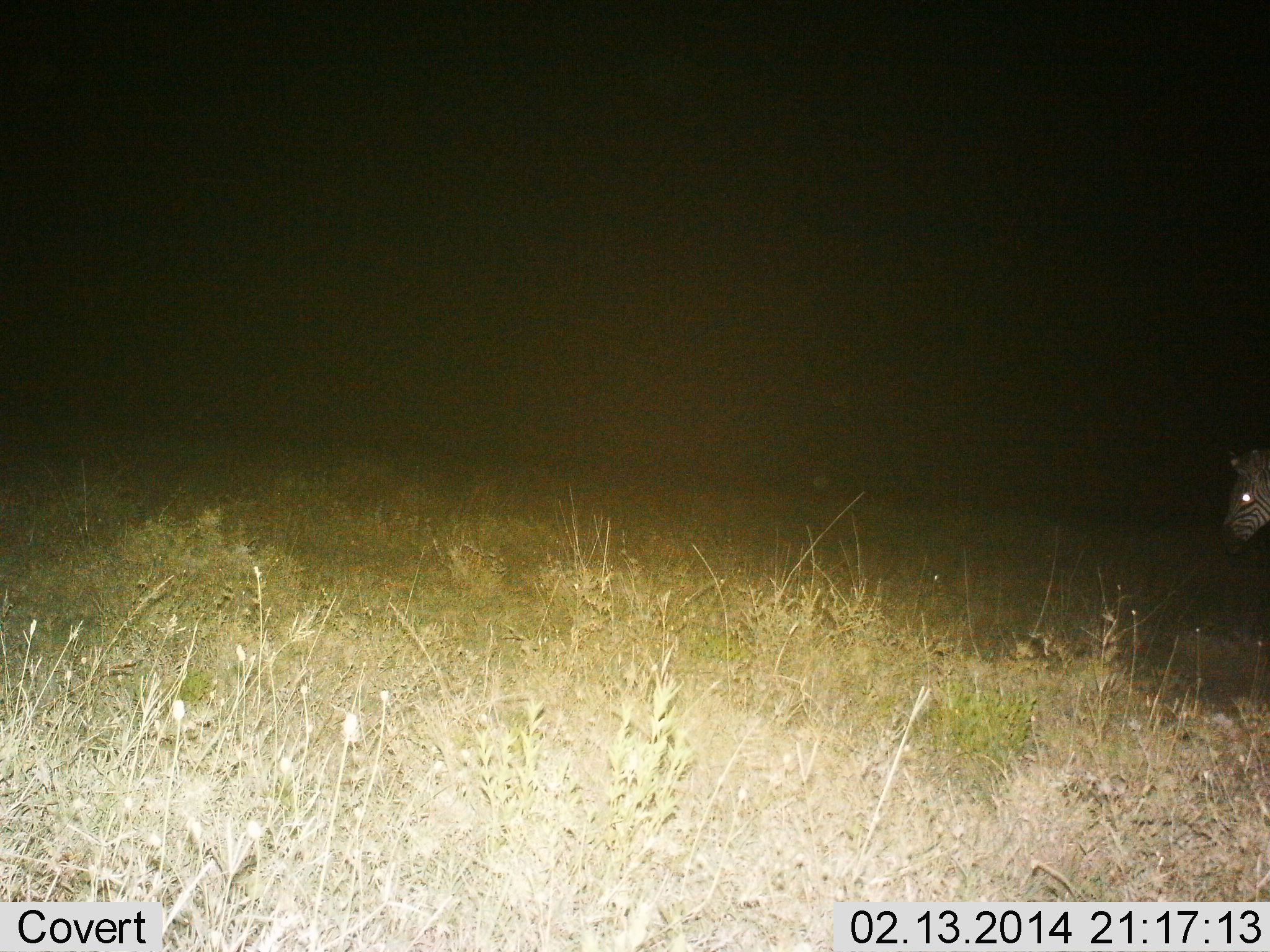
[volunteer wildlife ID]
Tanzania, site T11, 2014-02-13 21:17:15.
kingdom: Animalia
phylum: Chordata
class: Mammalia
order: Perissodactyla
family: Equidae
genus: Equus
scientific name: Equus quagga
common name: plains zebra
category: zebra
Zebra (plains zebra) (Equus quagga), count 1. Behavior (volunteer vote fractions): standing 60%, resting 0%, moving 40%, interacting 0%. Young present (vote fraction): 0%. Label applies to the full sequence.